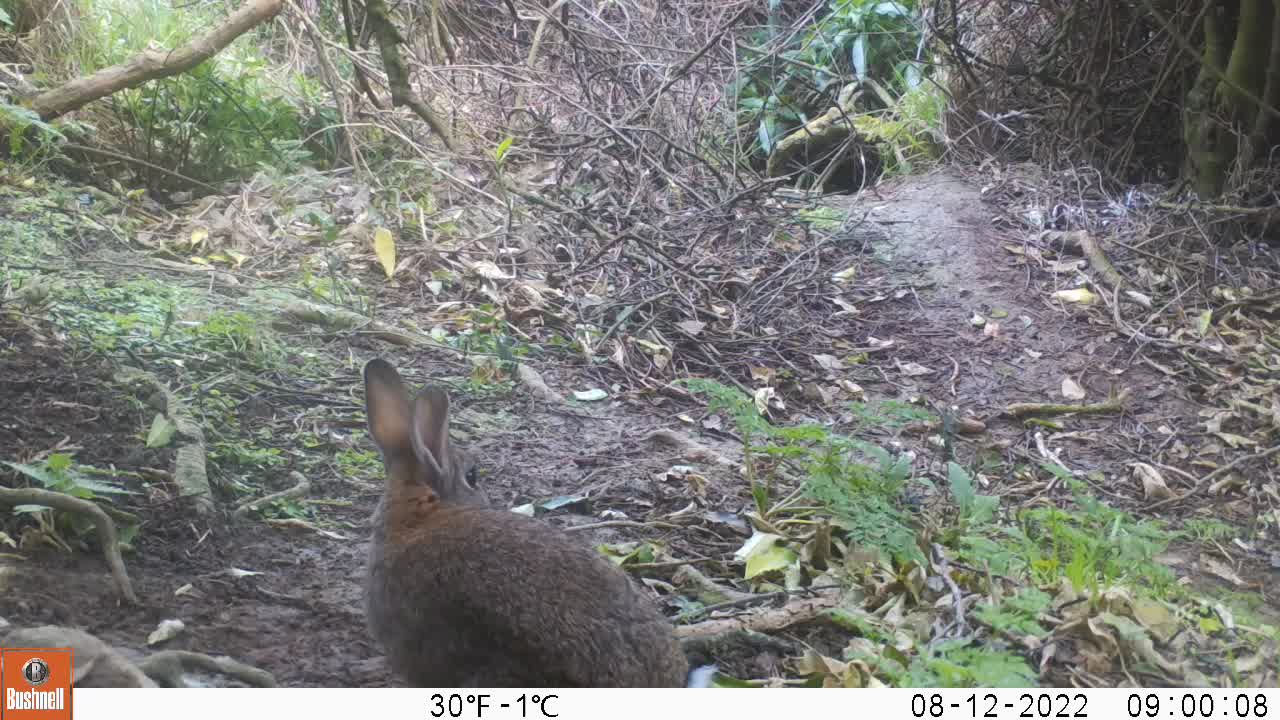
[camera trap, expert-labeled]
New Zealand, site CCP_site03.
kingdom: Animalia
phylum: Chordata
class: Mammalia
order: Lagomorpha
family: Leporidae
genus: Oryctolagus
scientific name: Oryctolagus cuniculus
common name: european rabbit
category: rabbit